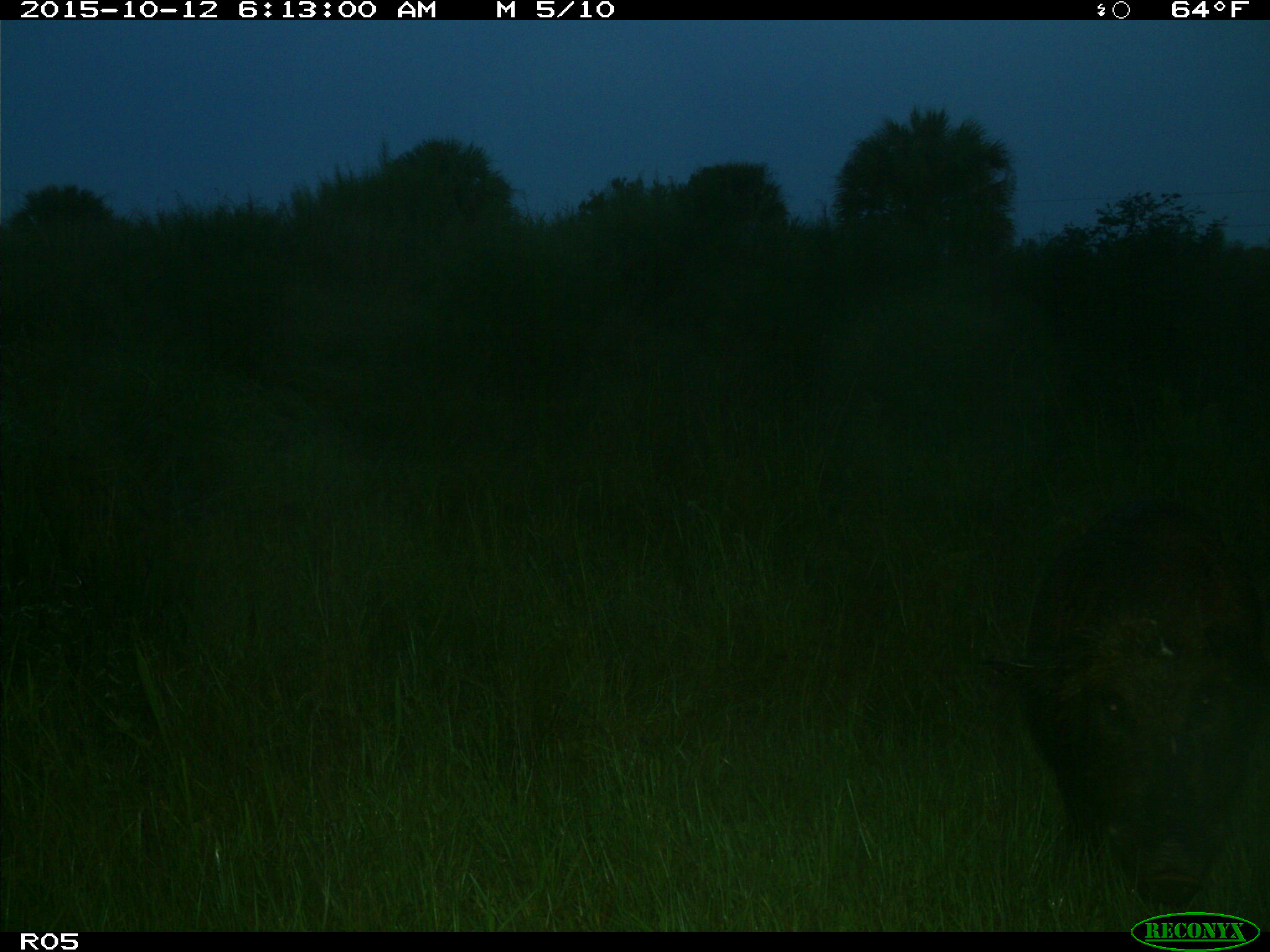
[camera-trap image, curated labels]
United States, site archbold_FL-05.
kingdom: Animalia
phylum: Chordata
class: Mammalia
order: Artiodactyla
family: Suidae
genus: Sus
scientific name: Sus scrofa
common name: wild boar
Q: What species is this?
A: Sus scrofa (wild boar).